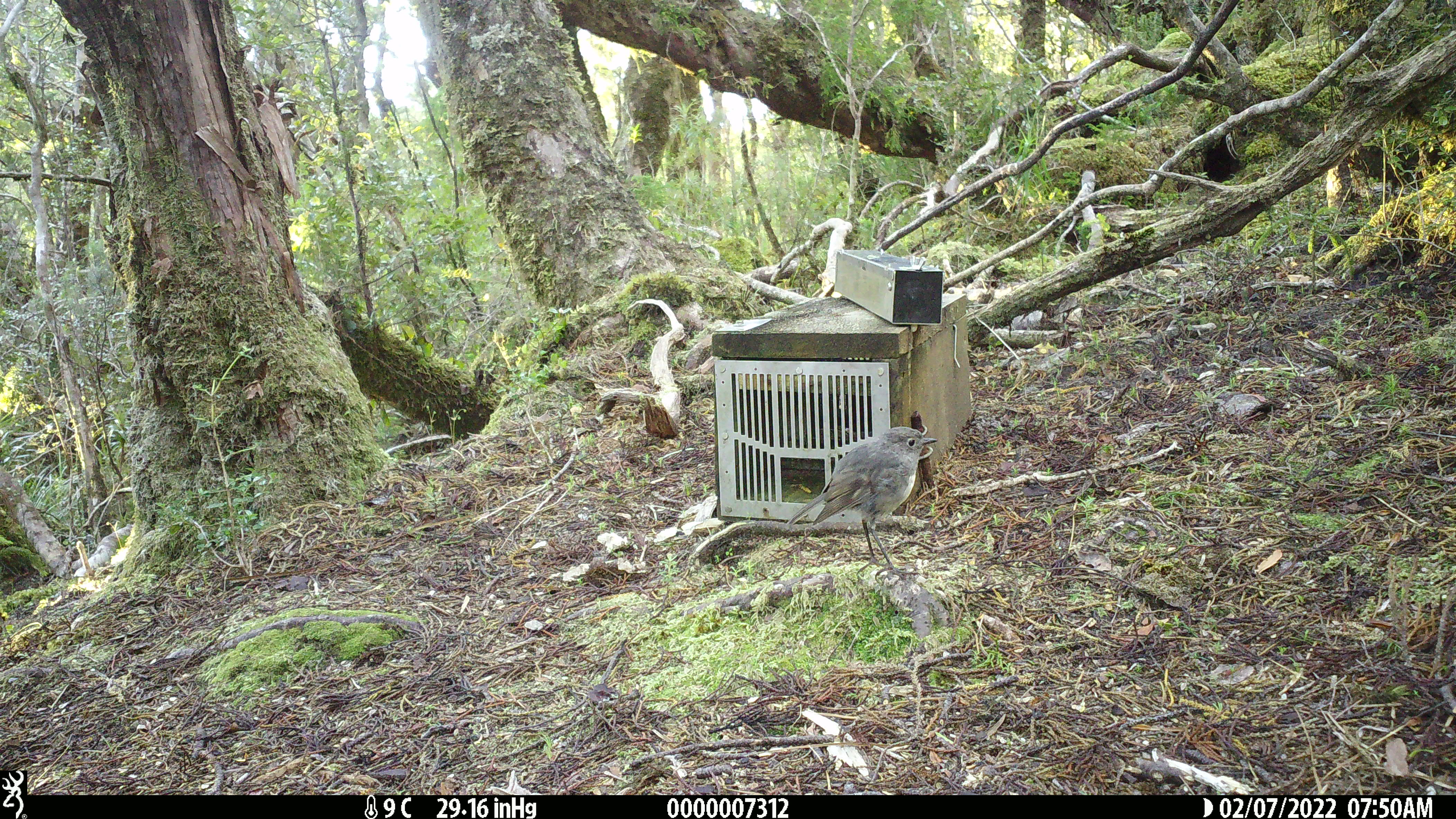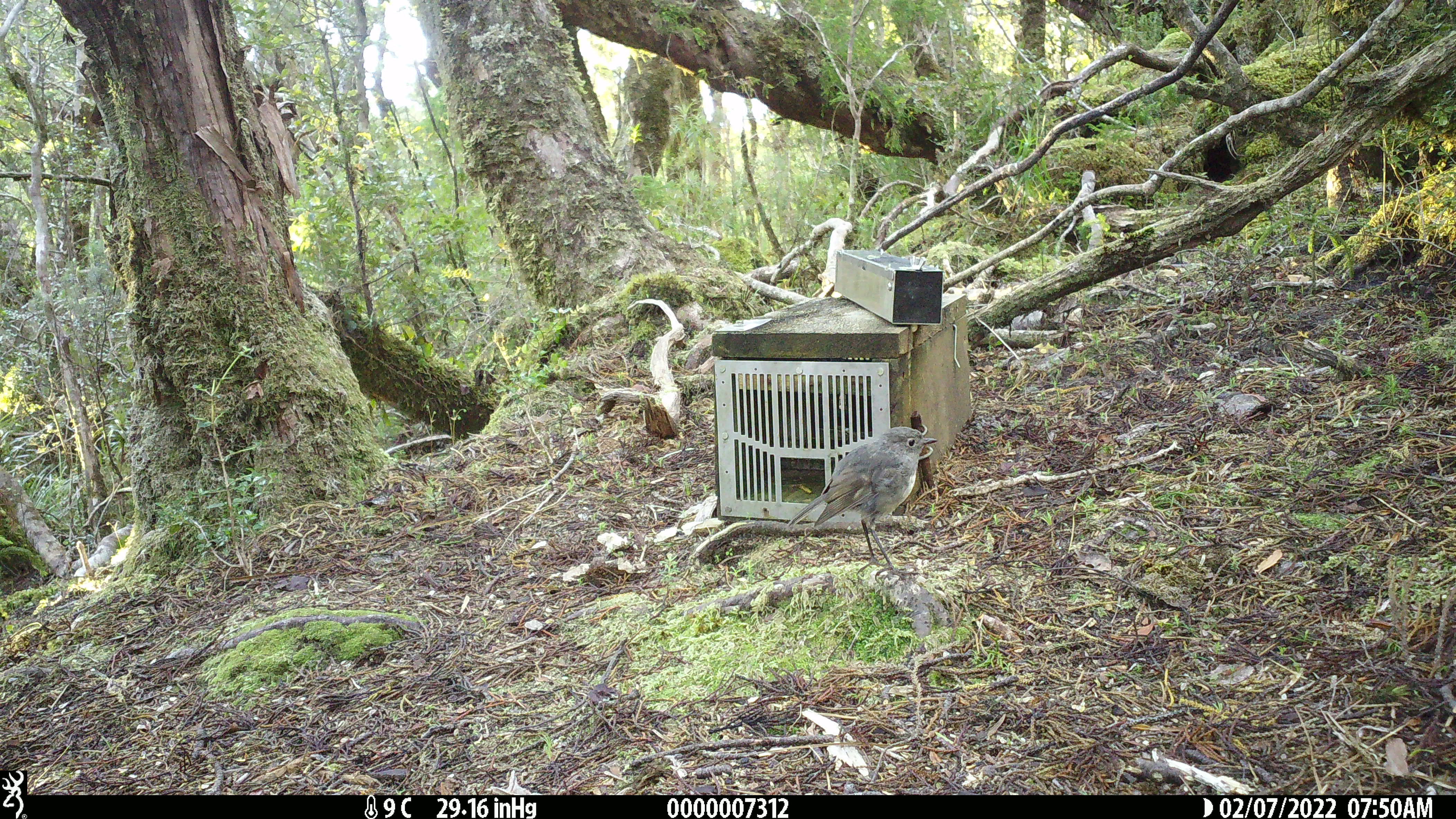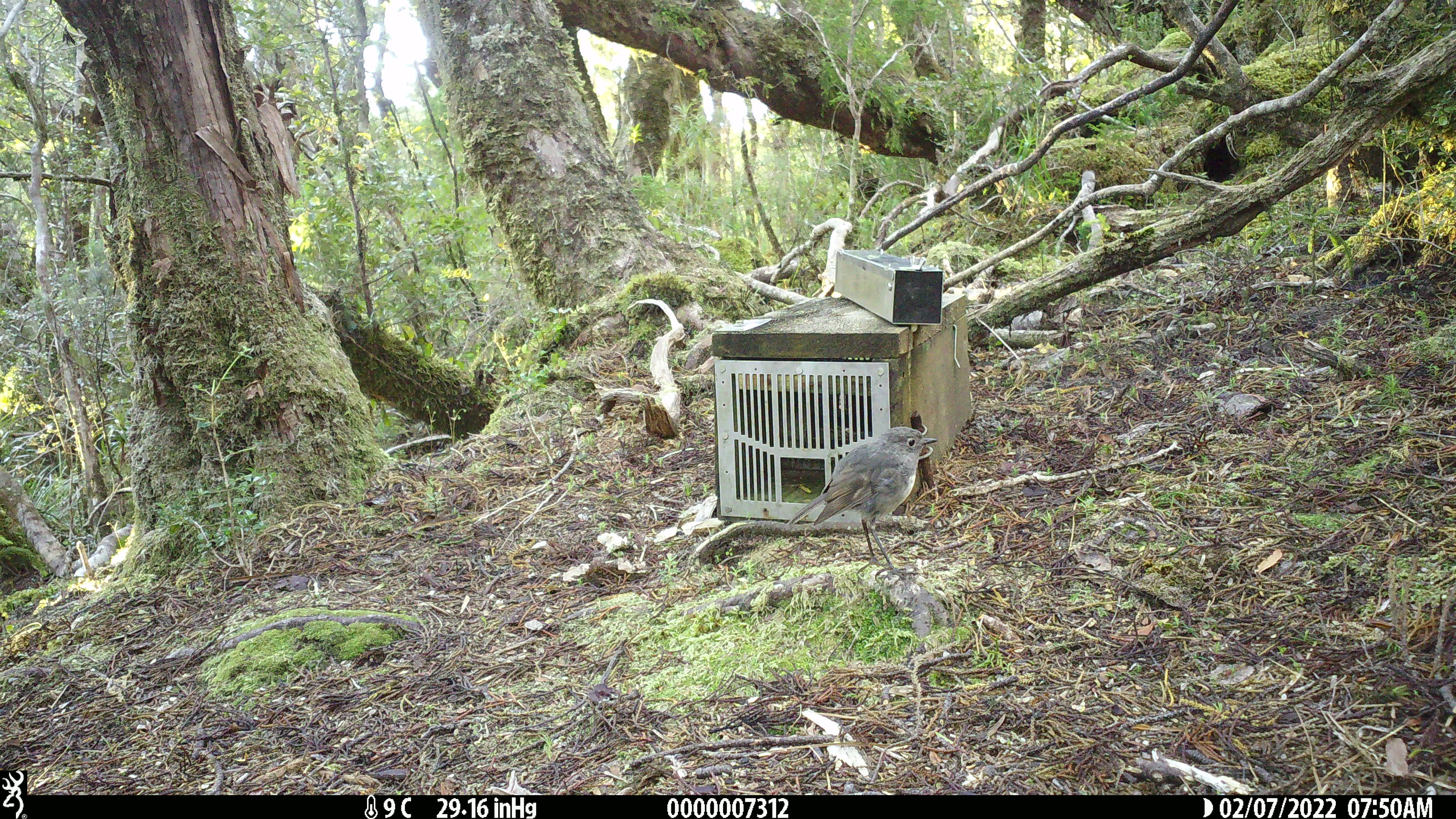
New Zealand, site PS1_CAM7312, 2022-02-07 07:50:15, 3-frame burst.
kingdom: Animalia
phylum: Chordata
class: Aves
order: Passeriformes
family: Petroicidae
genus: Petroica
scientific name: Petroica australis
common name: new zealand robin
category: robin